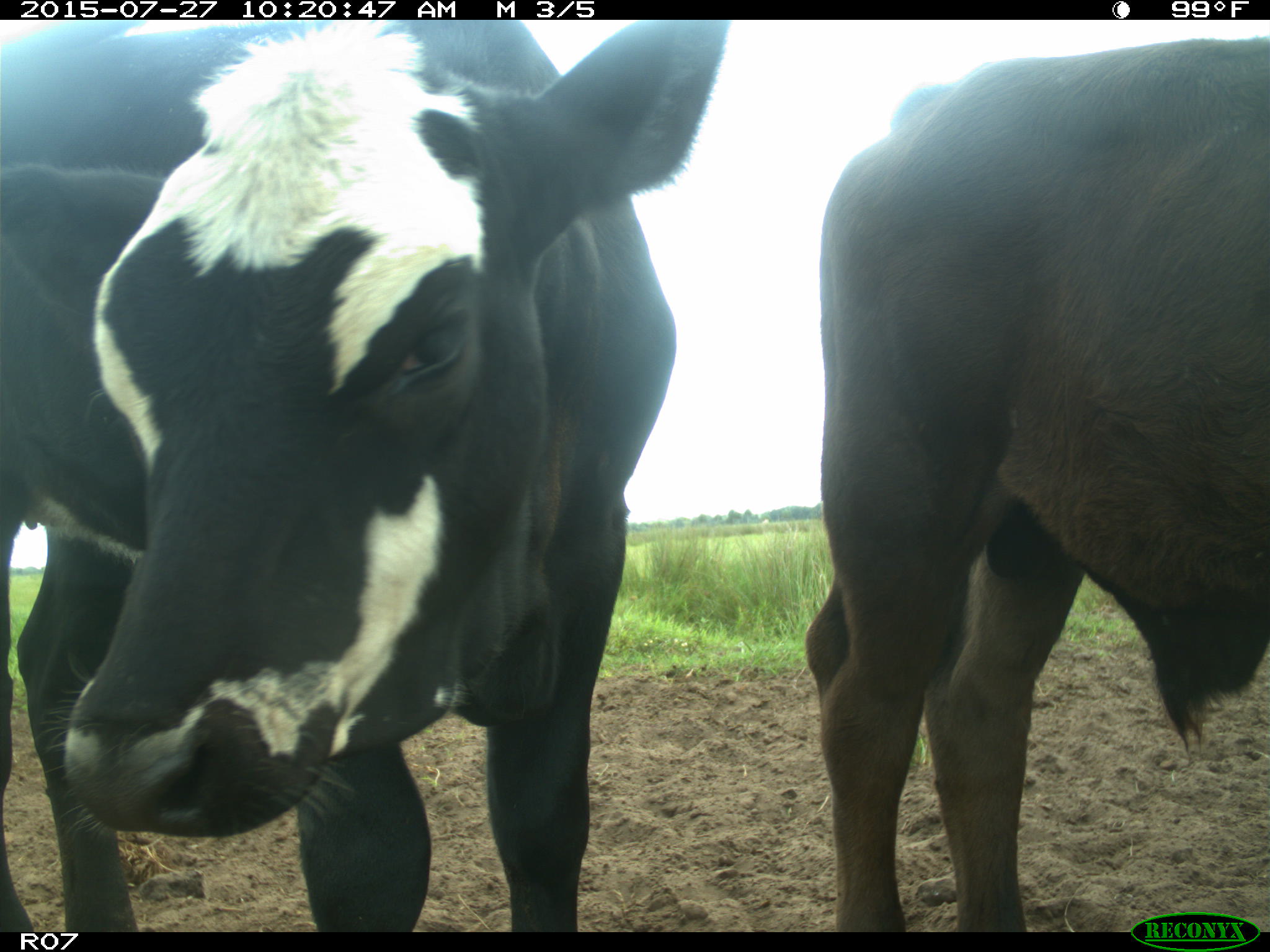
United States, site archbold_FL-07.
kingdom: Animalia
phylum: Chordata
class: Mammalia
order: Artiodactyla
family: Bovidae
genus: Bos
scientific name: Bos taurus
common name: domestic cow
Bos taurus (domestic cow).